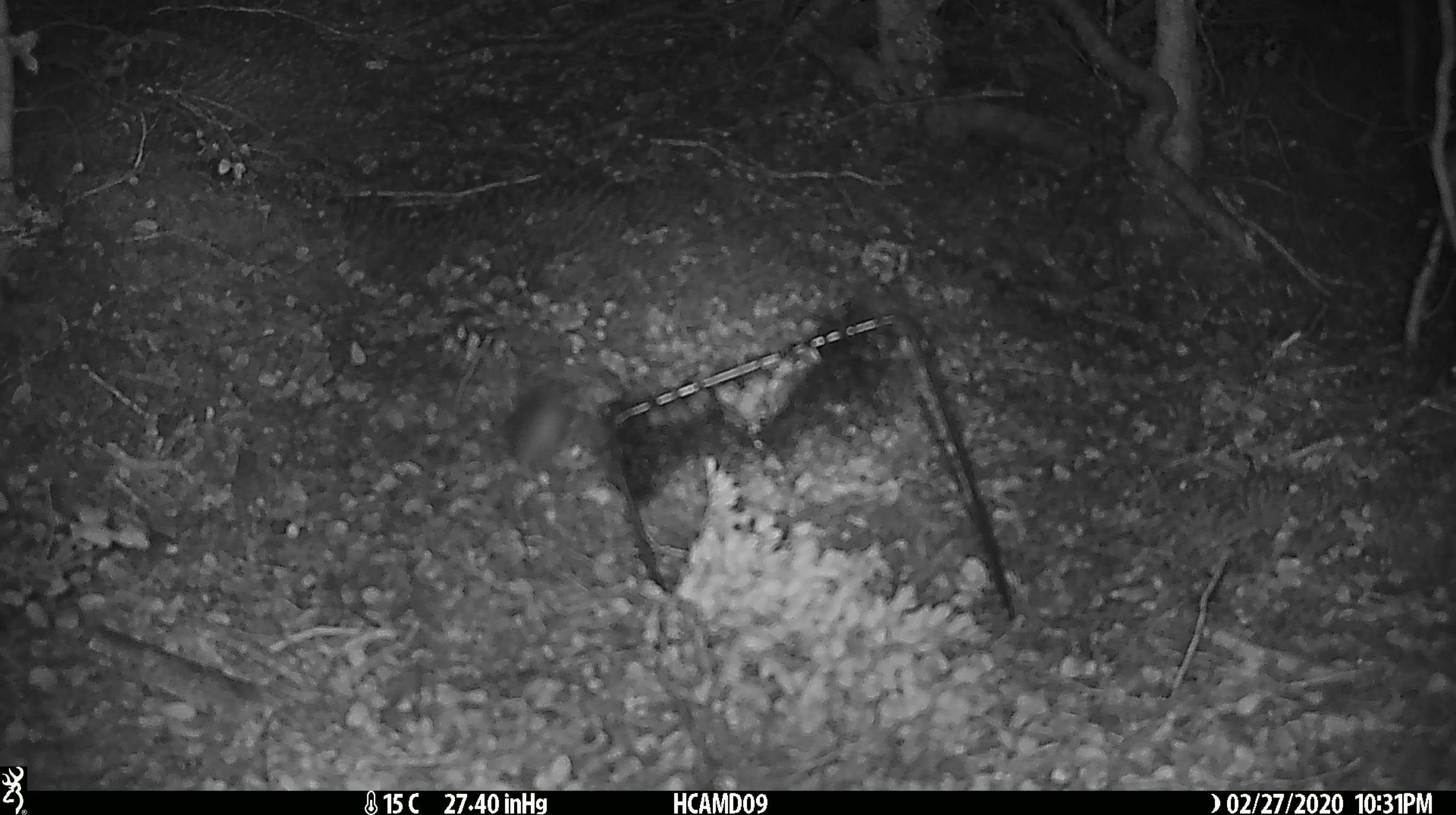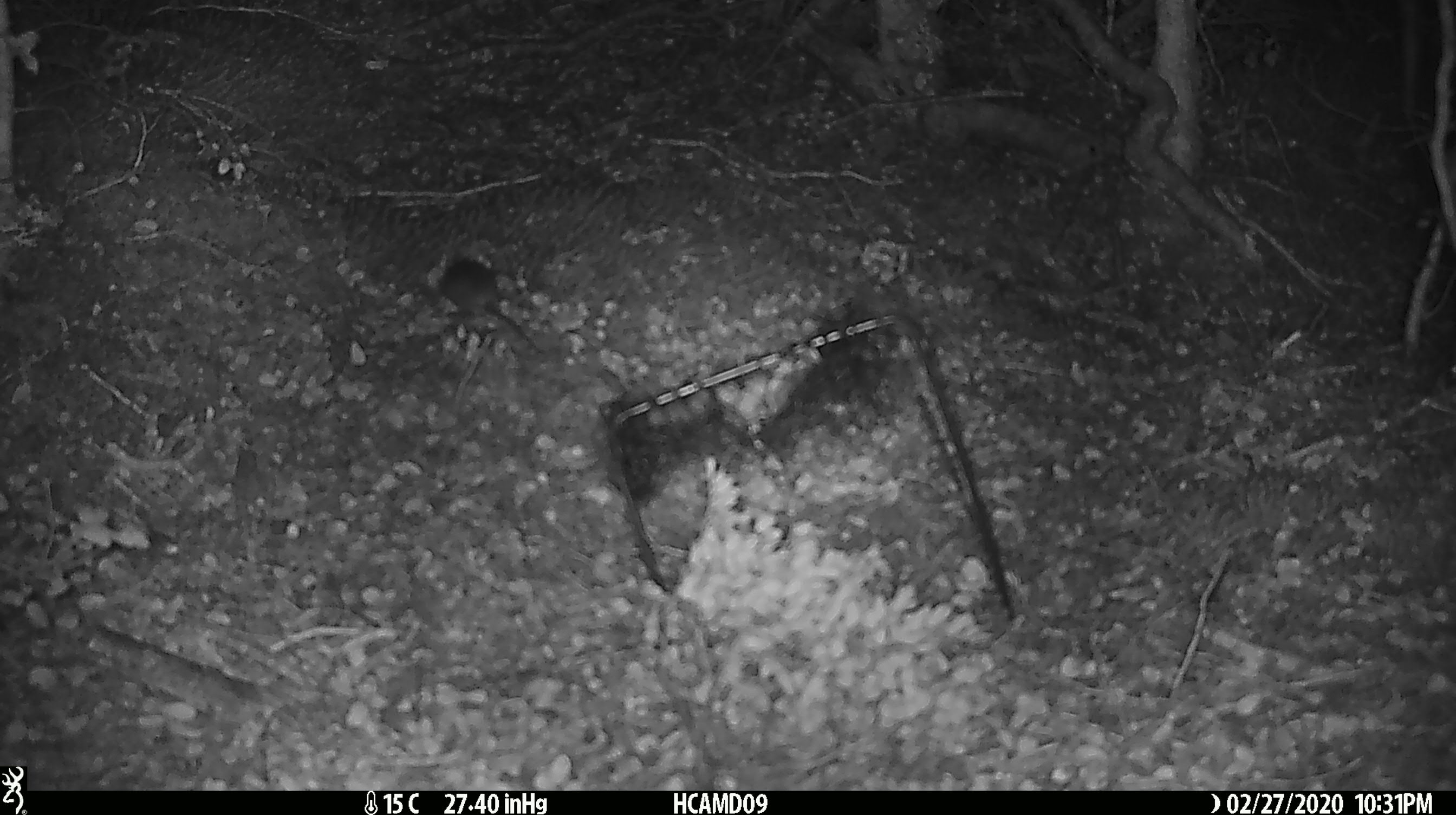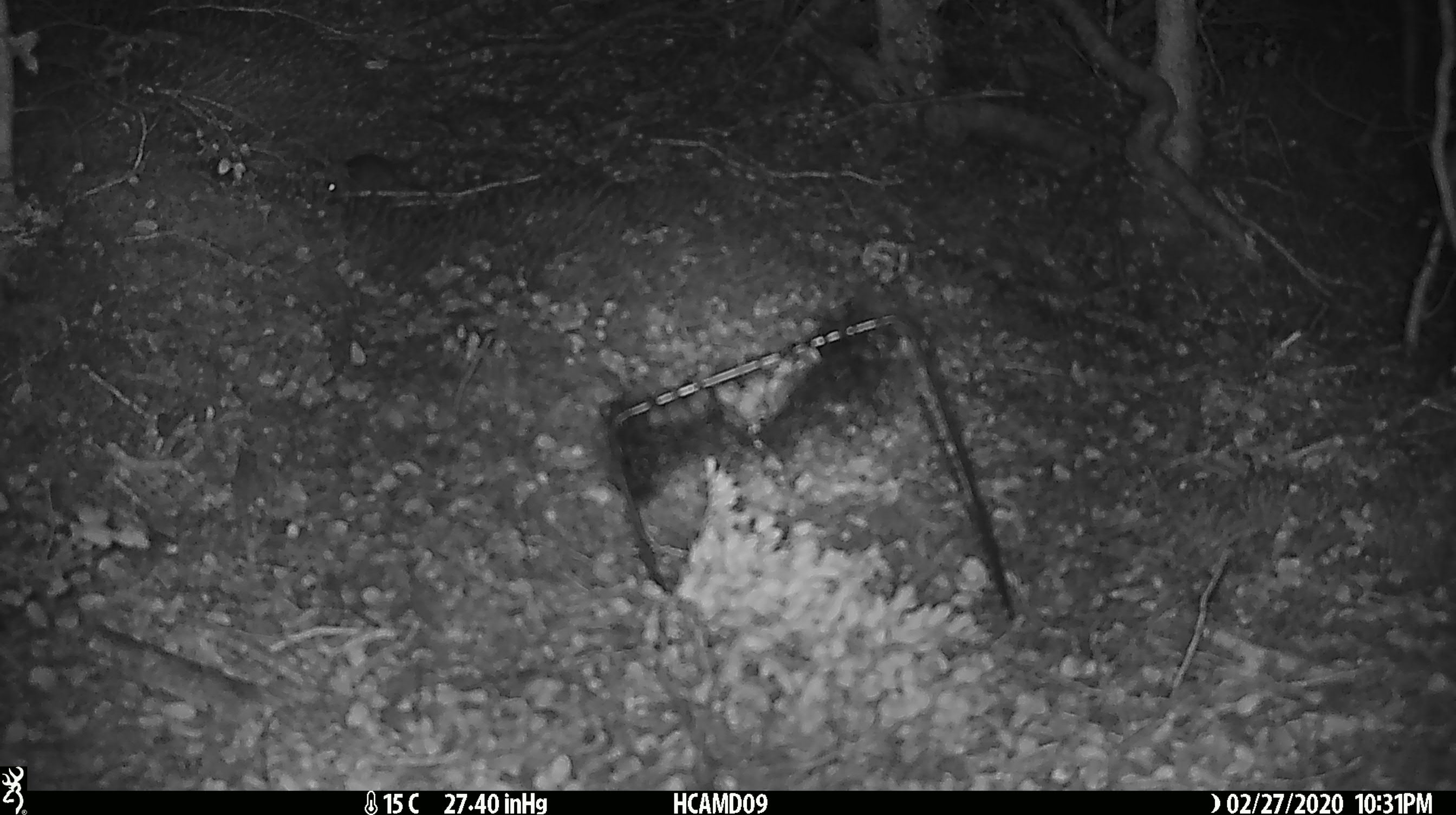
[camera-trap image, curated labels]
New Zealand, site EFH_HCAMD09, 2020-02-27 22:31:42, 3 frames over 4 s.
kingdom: Animalia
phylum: Chordata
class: Mammalia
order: Rodentia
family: Muridae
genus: Mus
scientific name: Mus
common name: mouse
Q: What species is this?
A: Mouse (Mus).